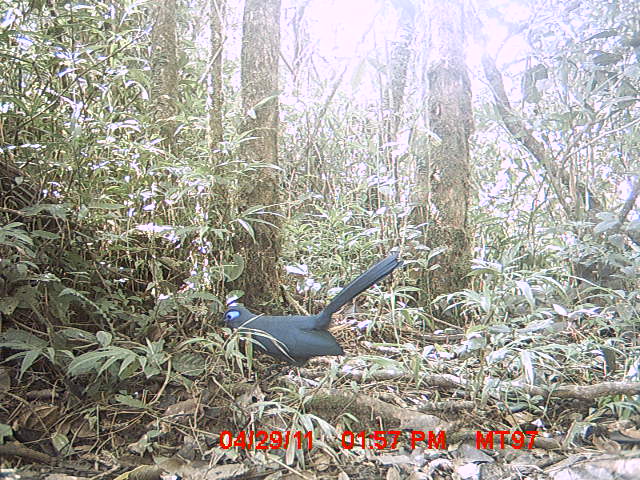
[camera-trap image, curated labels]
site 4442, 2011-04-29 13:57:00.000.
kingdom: Animalia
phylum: Chordata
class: Aves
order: Cuculiformes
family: Cuculidae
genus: Coua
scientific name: Coua caerulea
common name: blue coua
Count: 1.